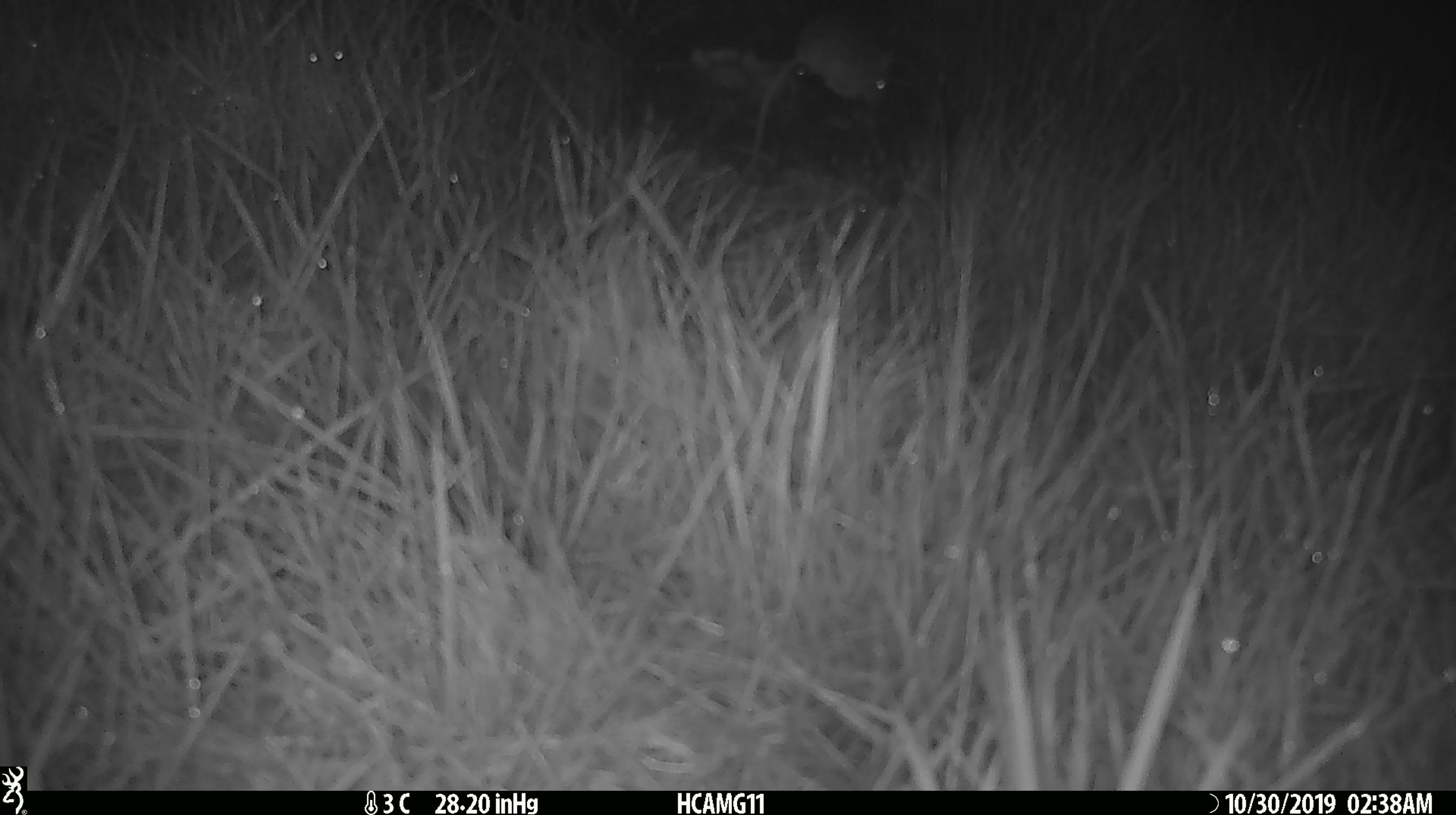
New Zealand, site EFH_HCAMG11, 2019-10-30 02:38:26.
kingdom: Animalia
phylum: Chordata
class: Mammalia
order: Rodentia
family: Muridae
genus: Mus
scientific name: Mus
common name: mouse